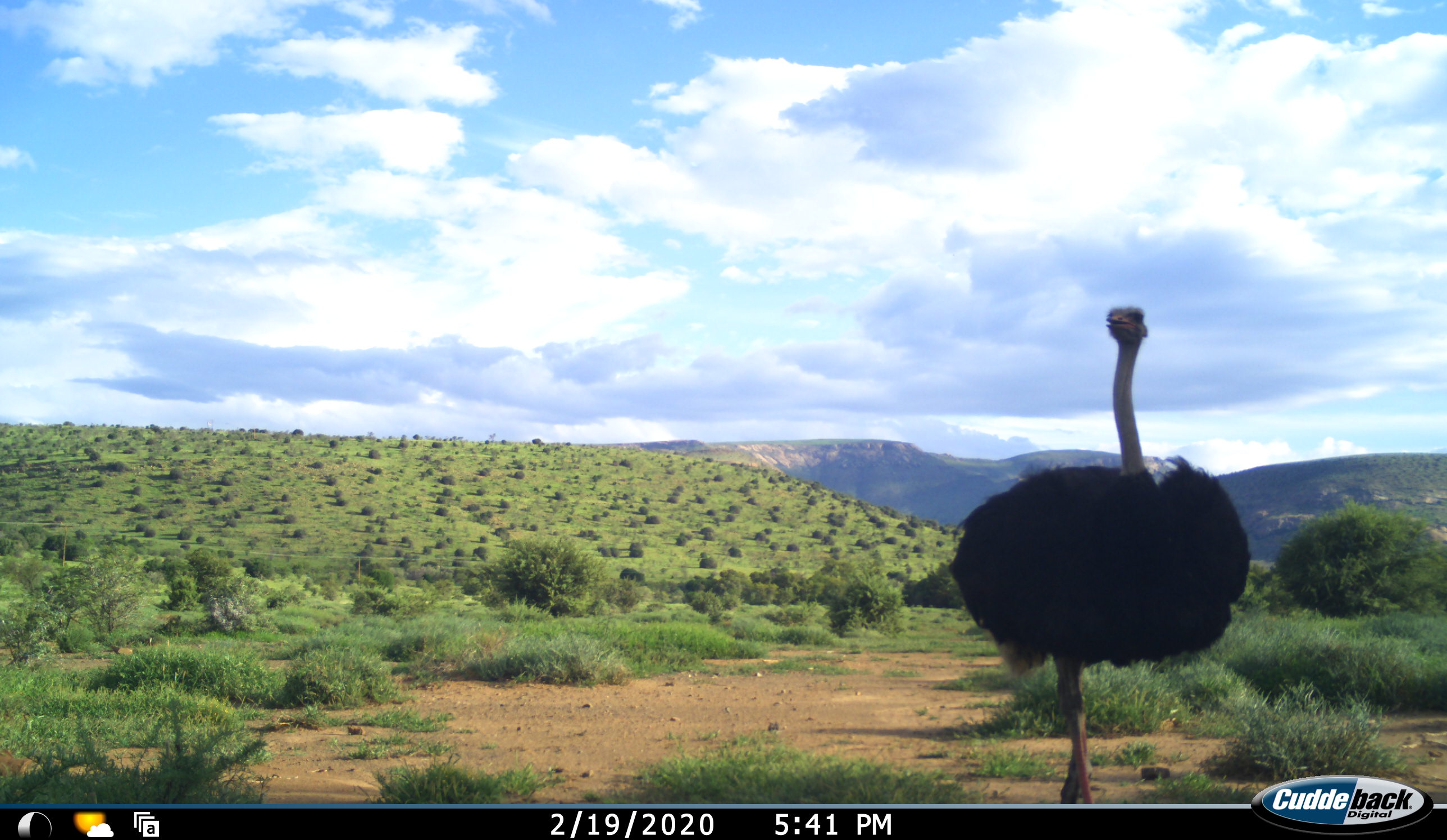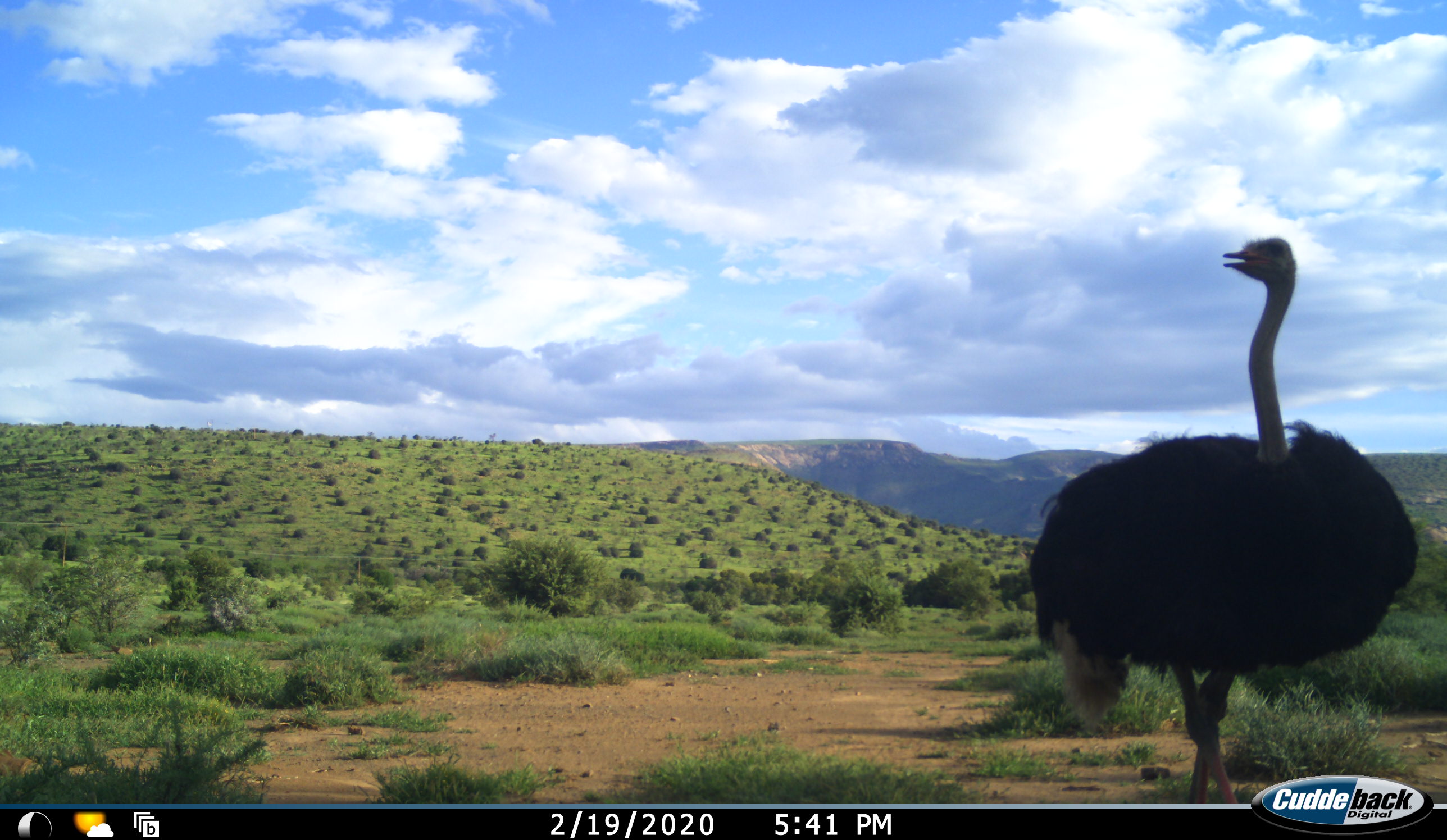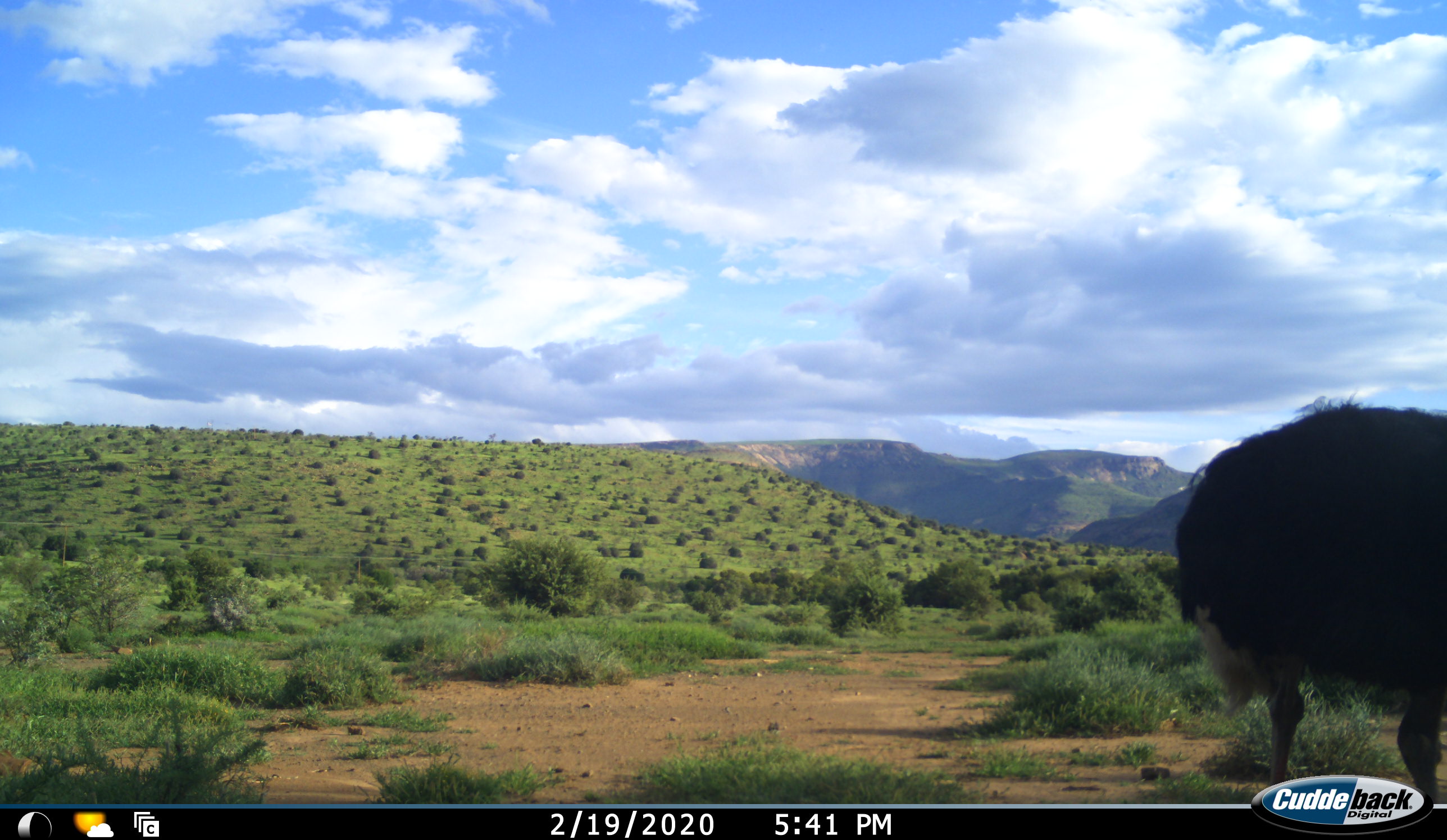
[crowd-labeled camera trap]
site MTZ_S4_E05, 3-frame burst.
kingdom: Animalia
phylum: Chordata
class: Aves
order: Struthioniformes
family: Struthionidae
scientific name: Struthionidae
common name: ostrich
Ostrich (Struthionidae), count 1. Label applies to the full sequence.